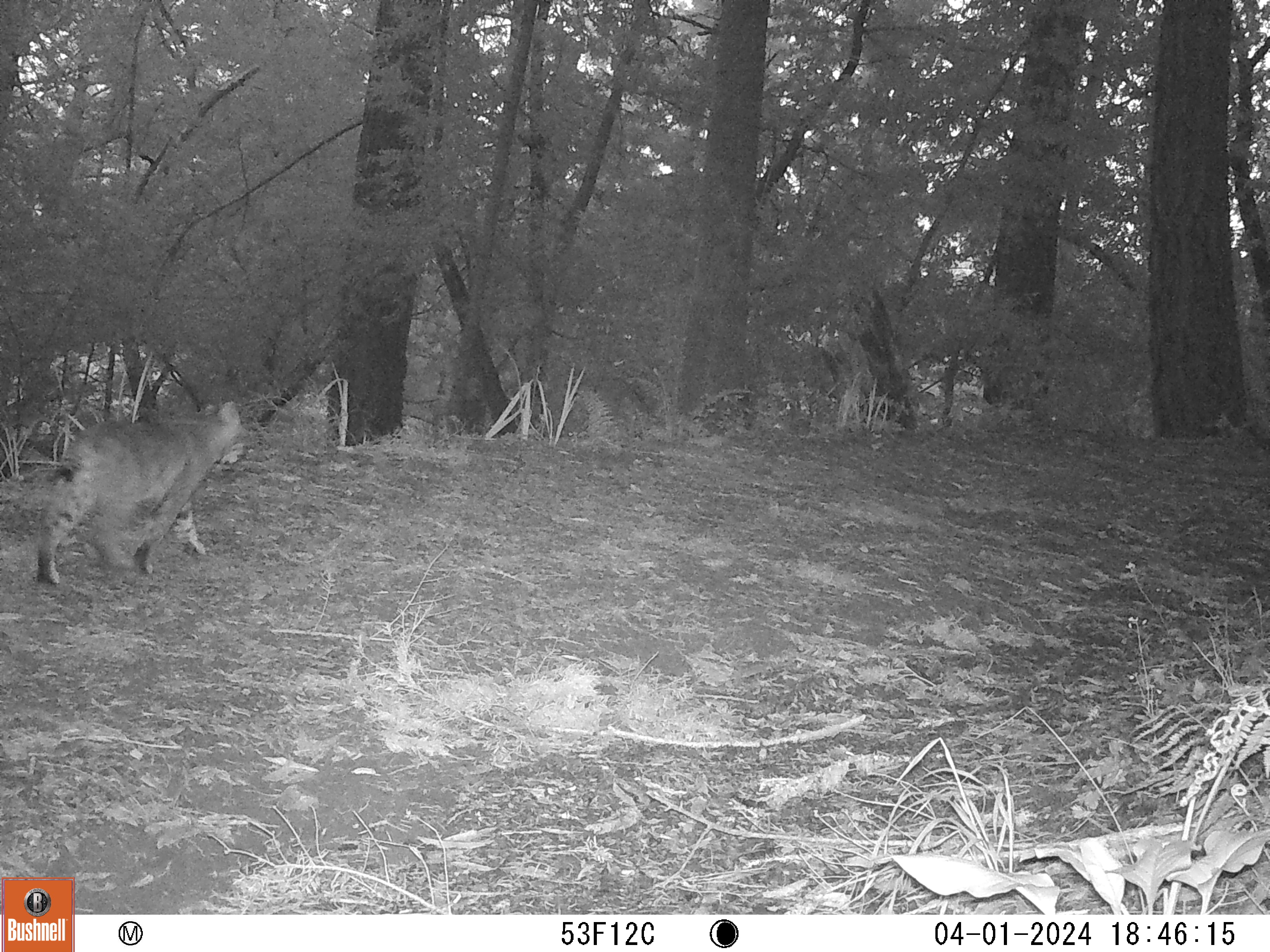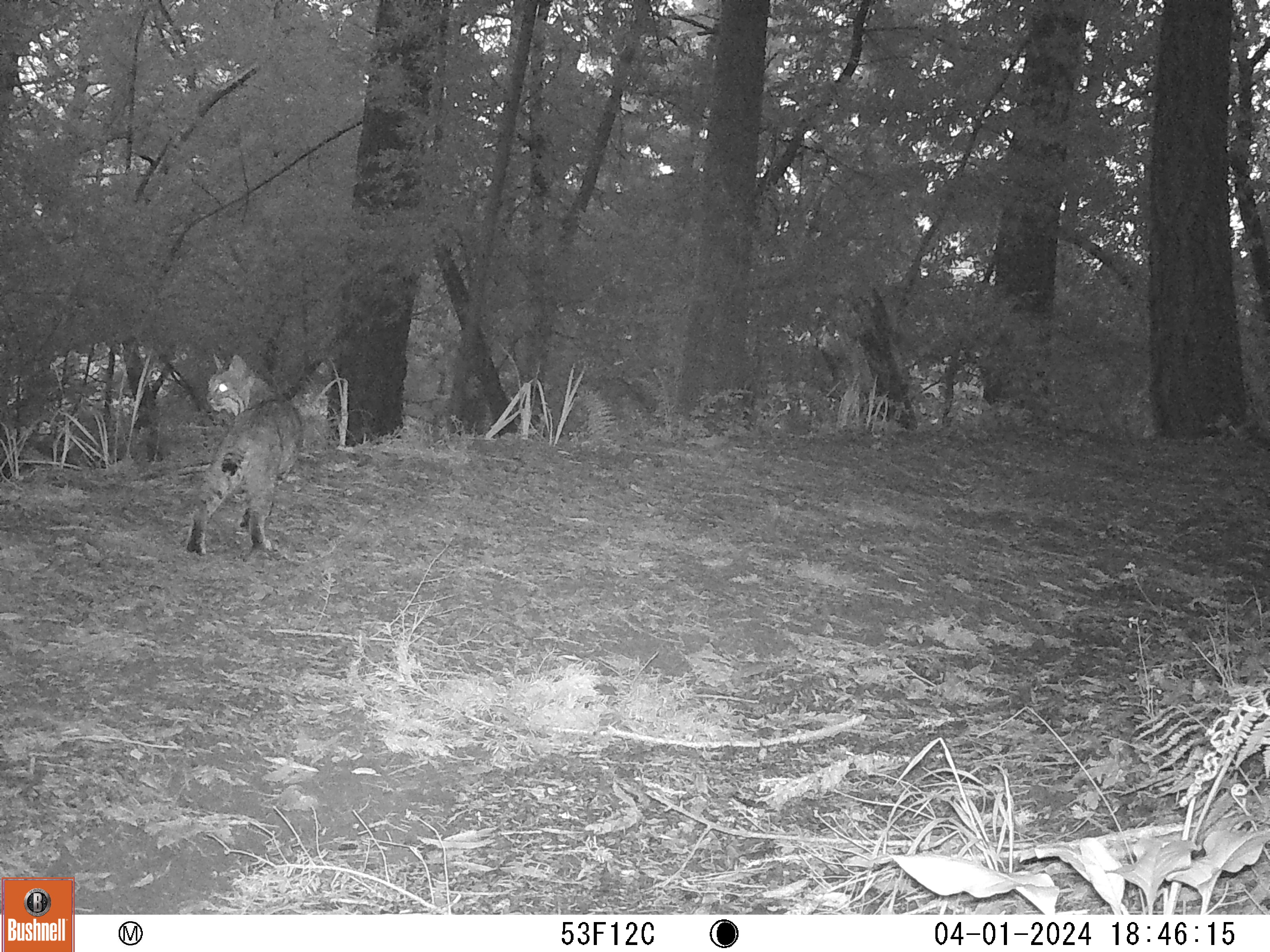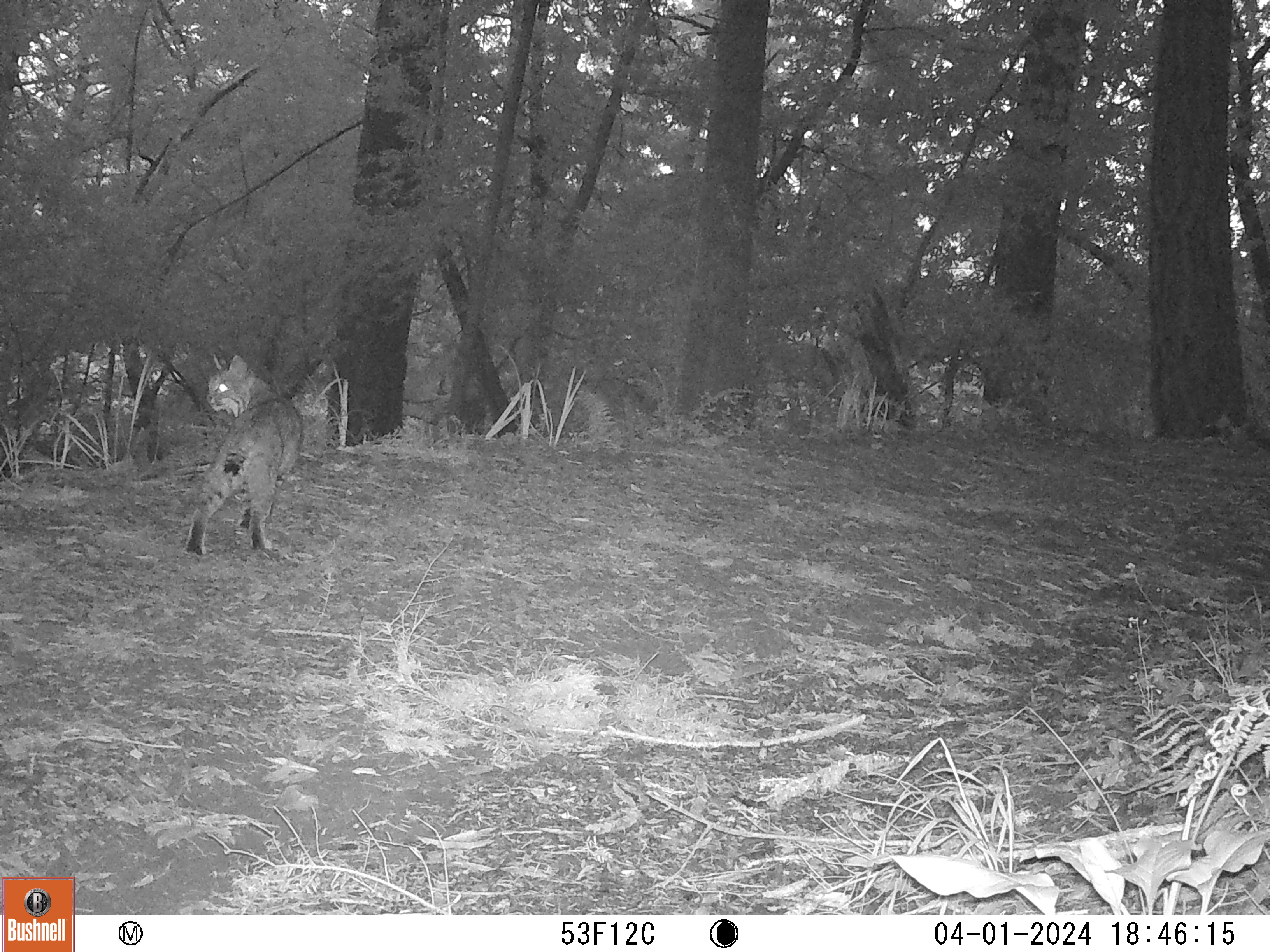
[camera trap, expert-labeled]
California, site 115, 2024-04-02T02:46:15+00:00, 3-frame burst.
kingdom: Animalia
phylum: Chordata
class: Mammalia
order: Carnivora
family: Felidae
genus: Lynx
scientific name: Lynx rufus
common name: bobcat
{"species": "bobcat (Lynx rufus)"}